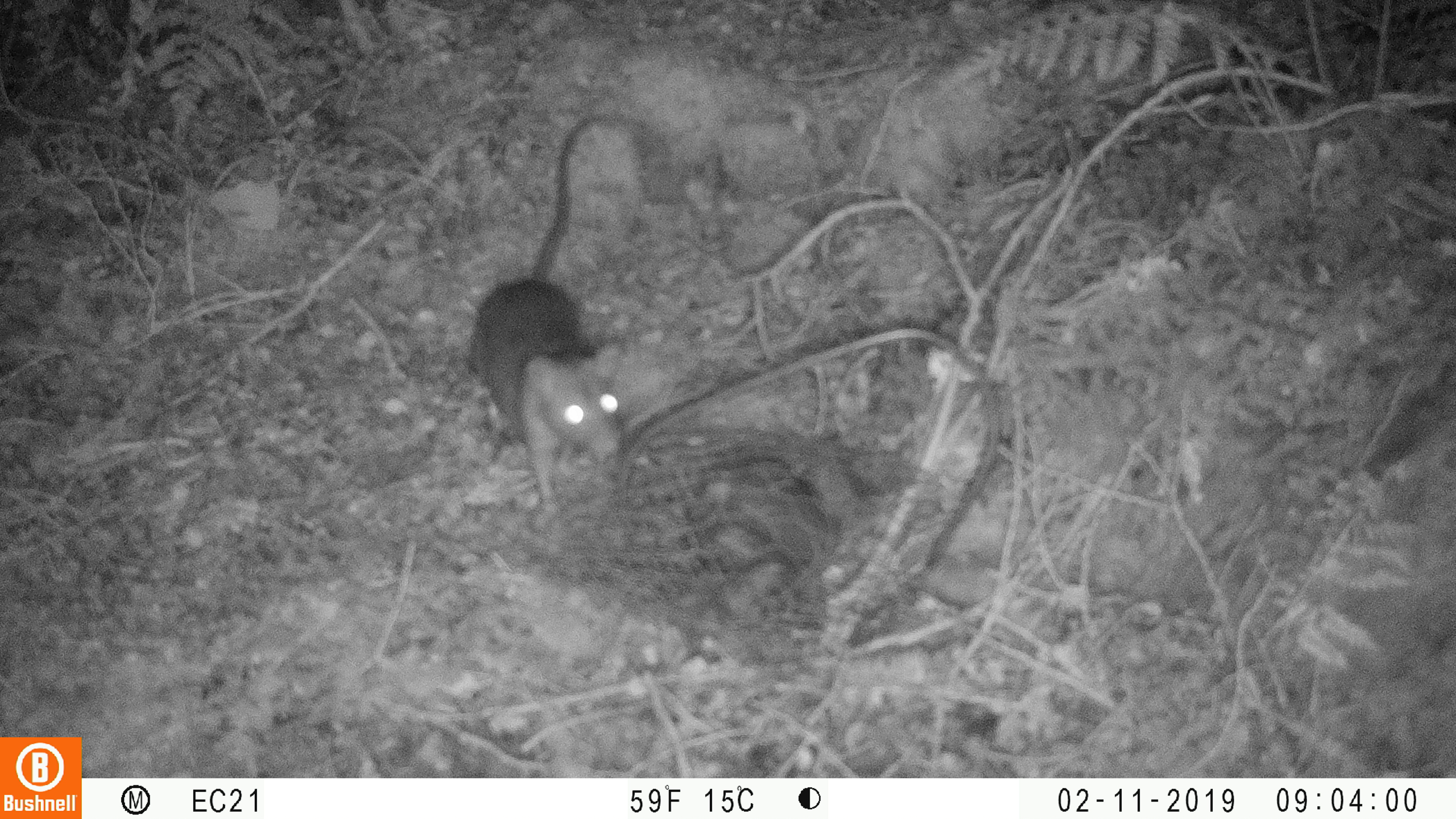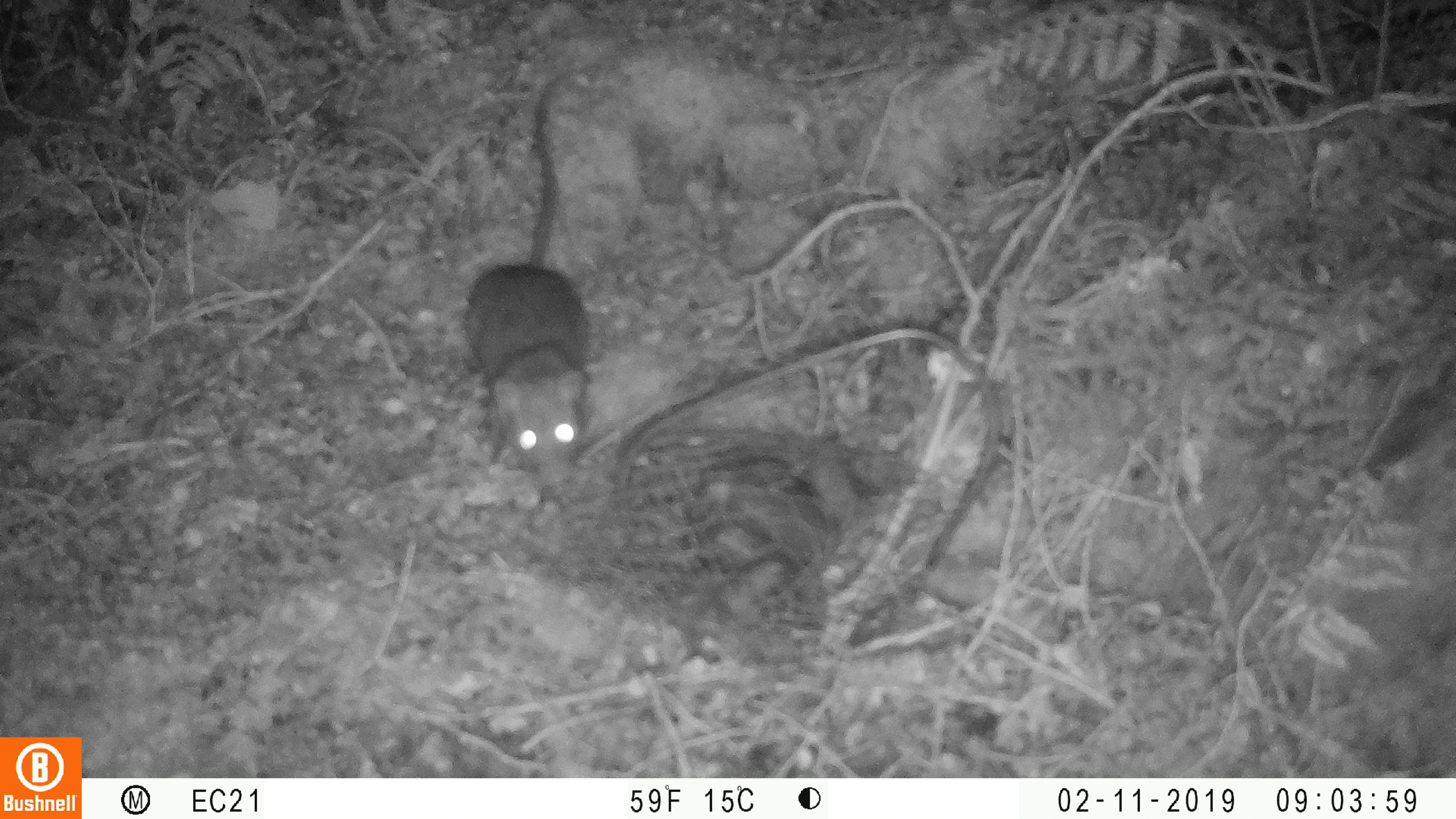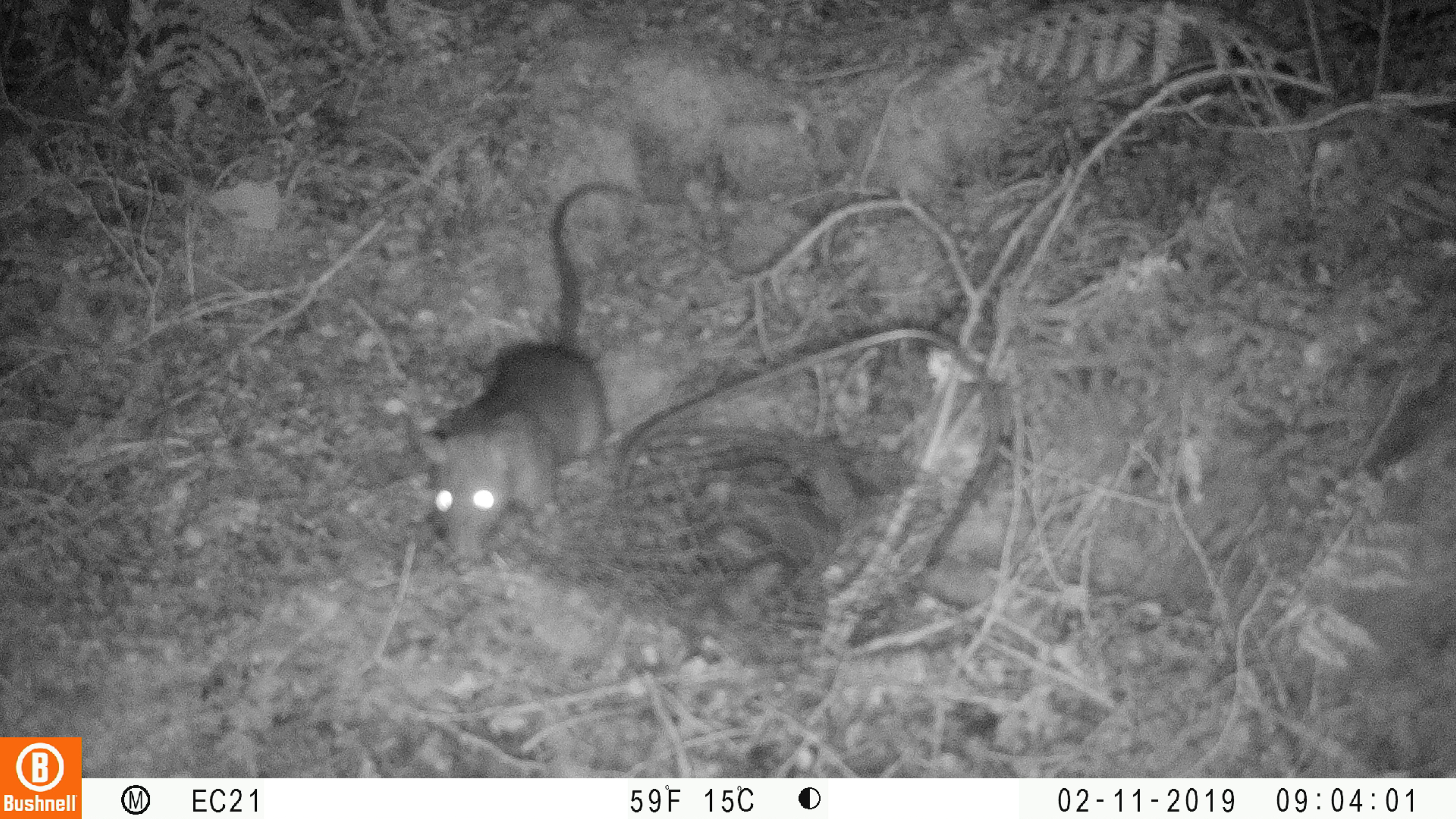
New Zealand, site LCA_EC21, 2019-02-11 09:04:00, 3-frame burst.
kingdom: Animalia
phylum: Chordata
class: Mammalia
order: Rodentia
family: Muridae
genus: Rattus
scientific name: Rattus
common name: rat